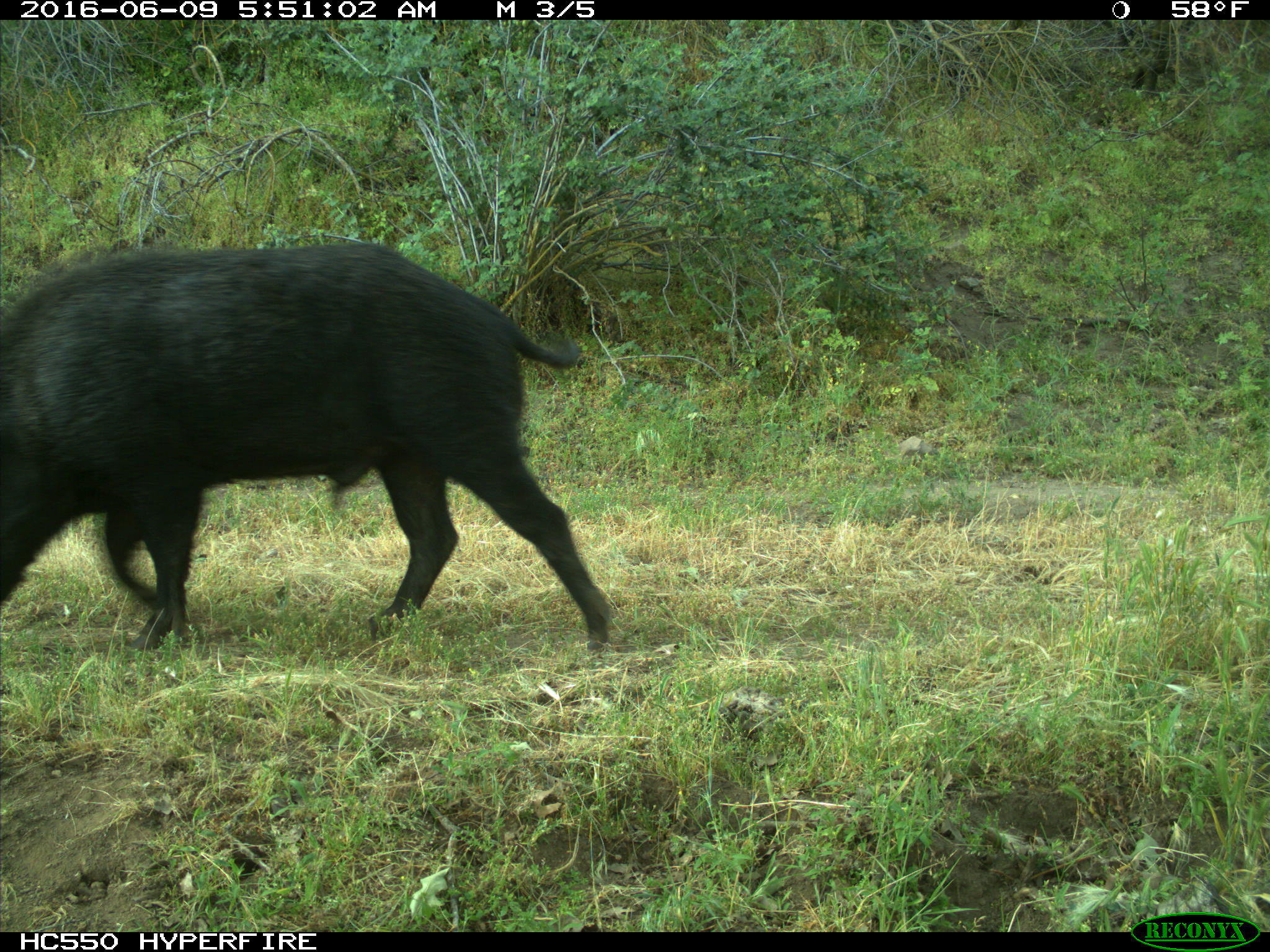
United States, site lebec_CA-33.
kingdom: Animalia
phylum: Chordata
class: Mammalia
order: Artiodactyla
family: Suidae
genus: Sus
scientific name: Sus scrofa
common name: wild boar